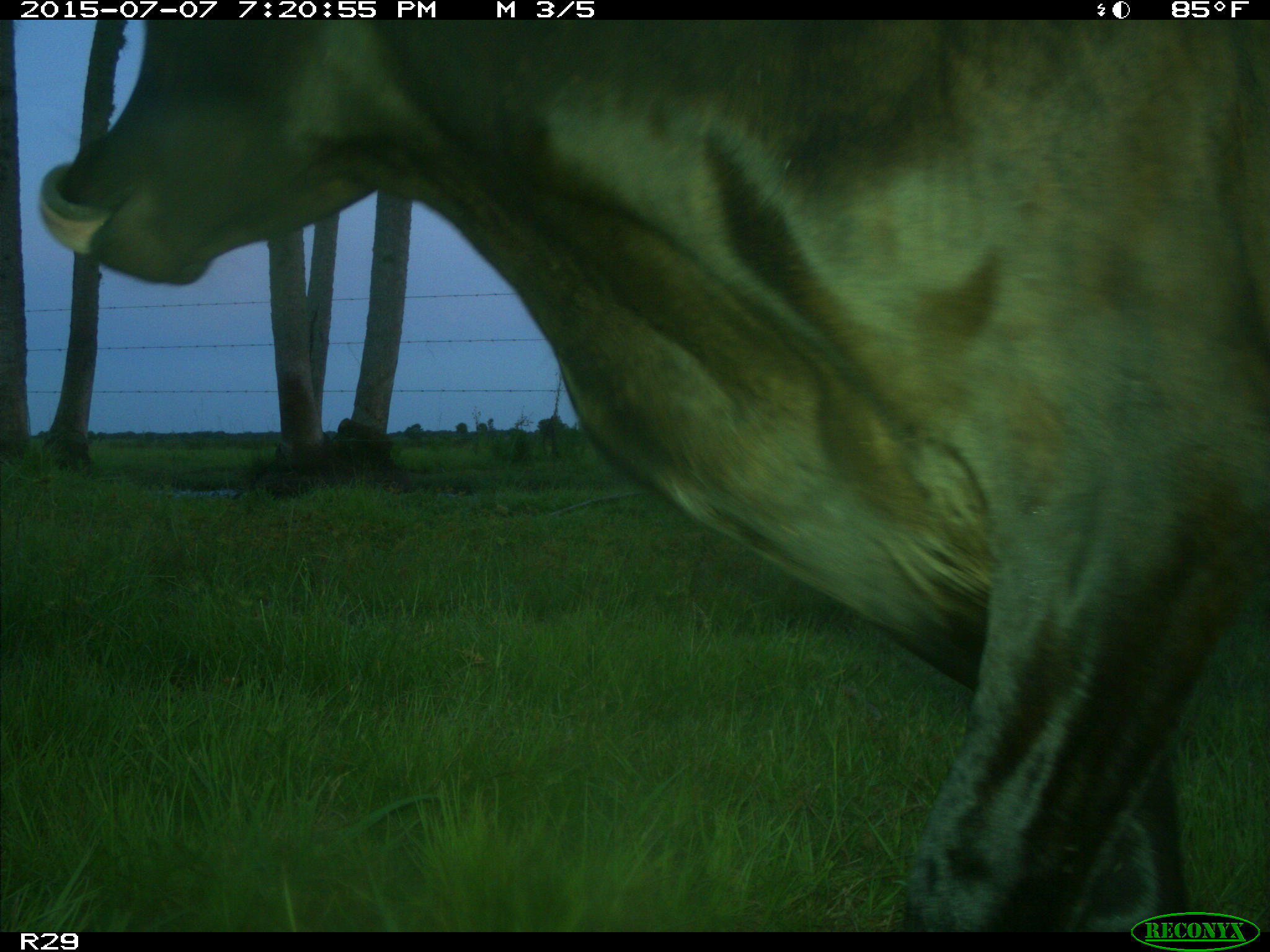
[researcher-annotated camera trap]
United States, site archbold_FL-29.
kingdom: Animalia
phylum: Chordata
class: Mammalia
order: Artiodactyla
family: Bovidae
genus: Bos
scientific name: Bos taurus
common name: domestic cow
Bos taurus (domestic cow).